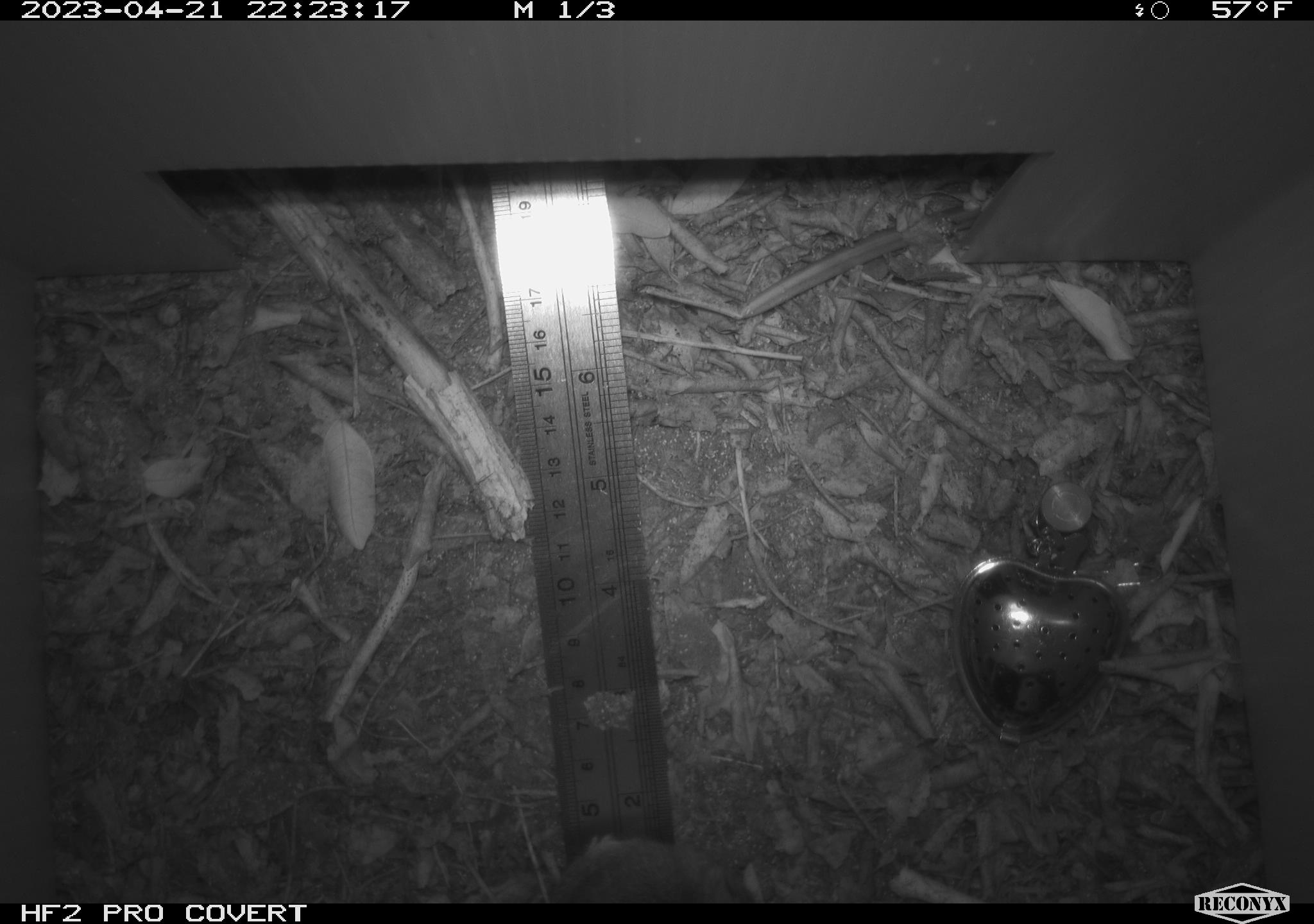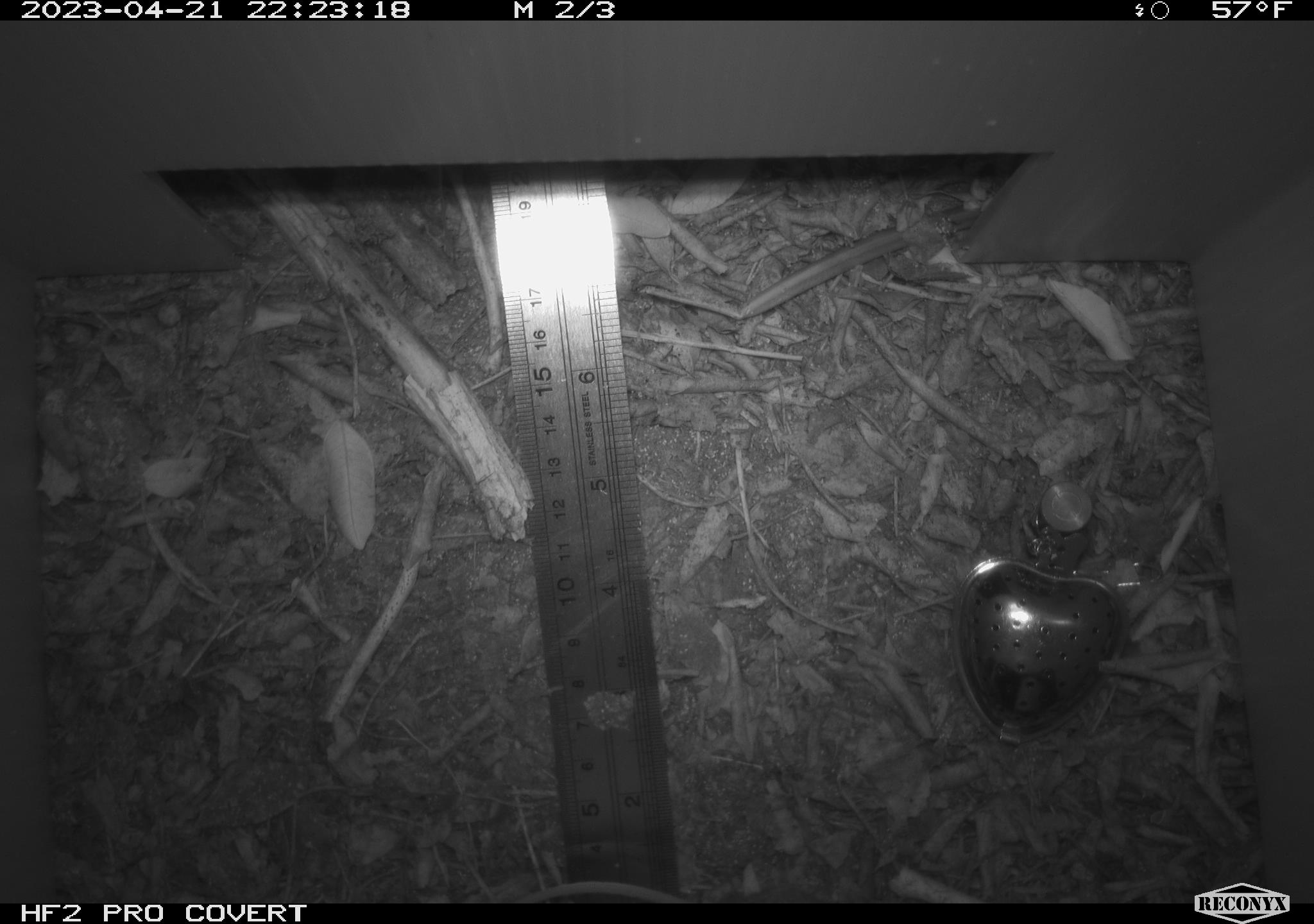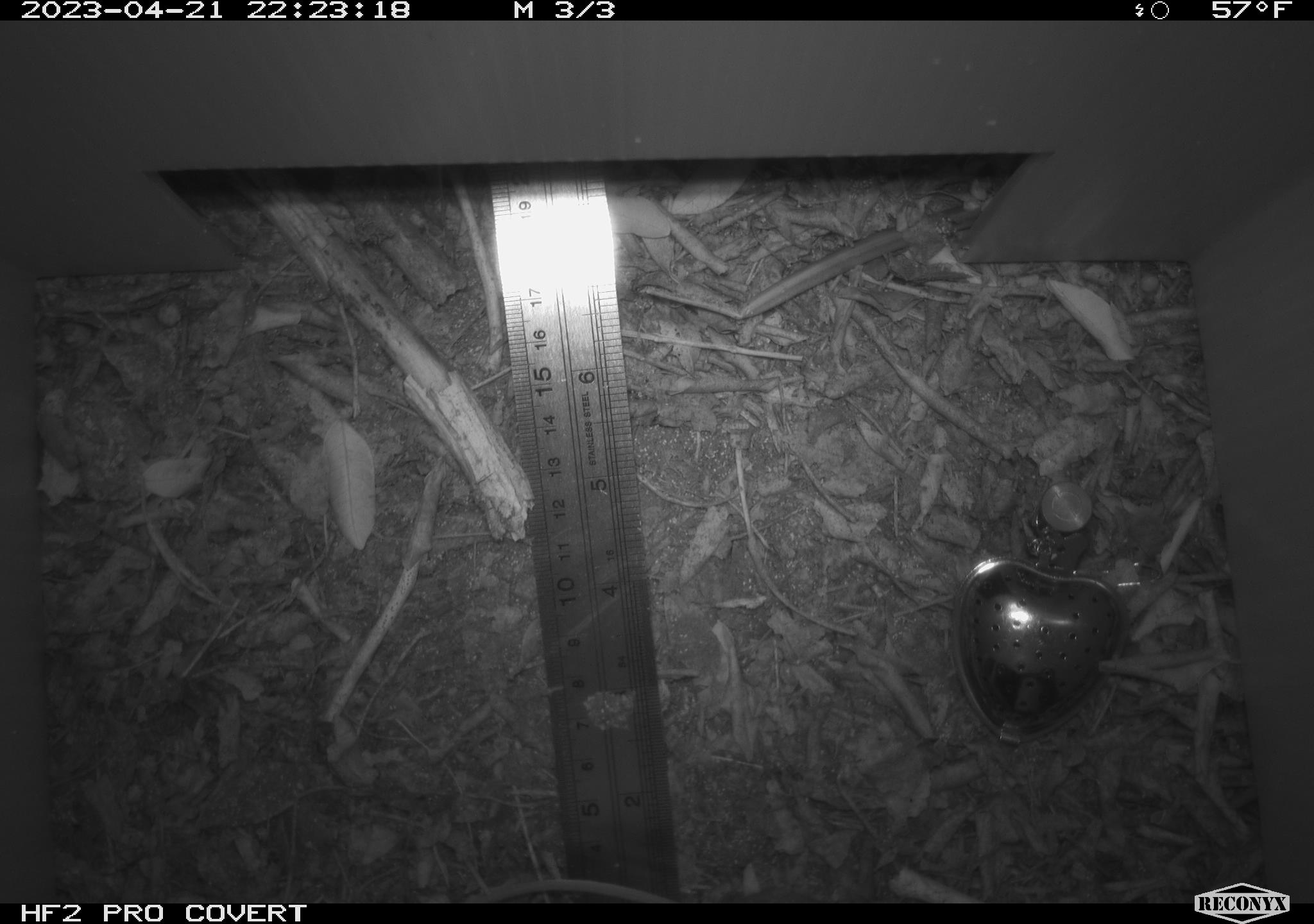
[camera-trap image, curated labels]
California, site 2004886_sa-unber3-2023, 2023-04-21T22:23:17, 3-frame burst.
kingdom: Animalia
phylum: Chordata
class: Mammalia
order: Rodentia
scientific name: Rodentia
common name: mouse species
Mouse species (Rodentia).